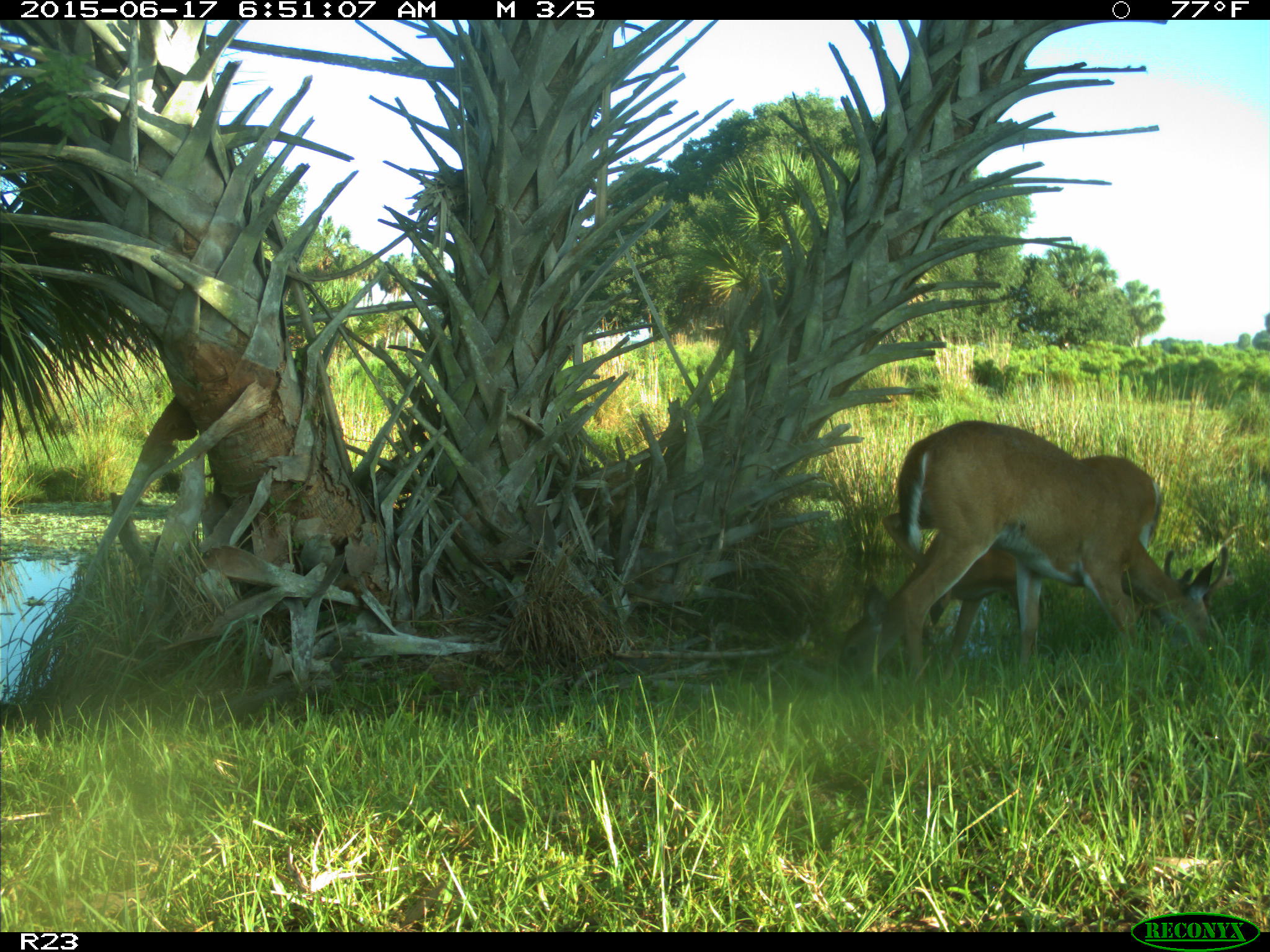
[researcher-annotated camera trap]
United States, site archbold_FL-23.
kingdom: Animalia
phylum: Chordata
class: Mammalia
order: Artiodactyla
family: Bovidae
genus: Bos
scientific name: Bos taurus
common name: domestic cow